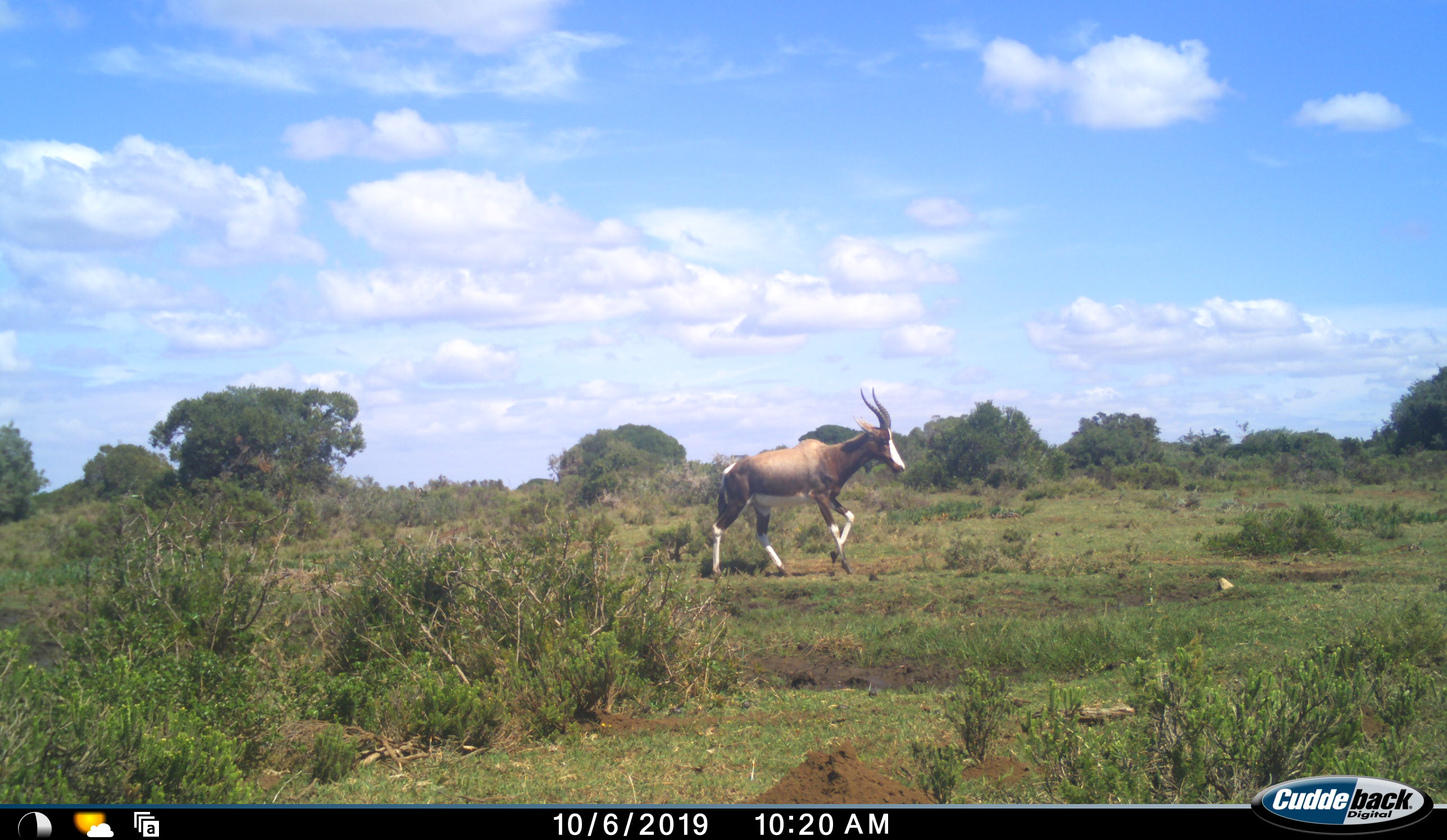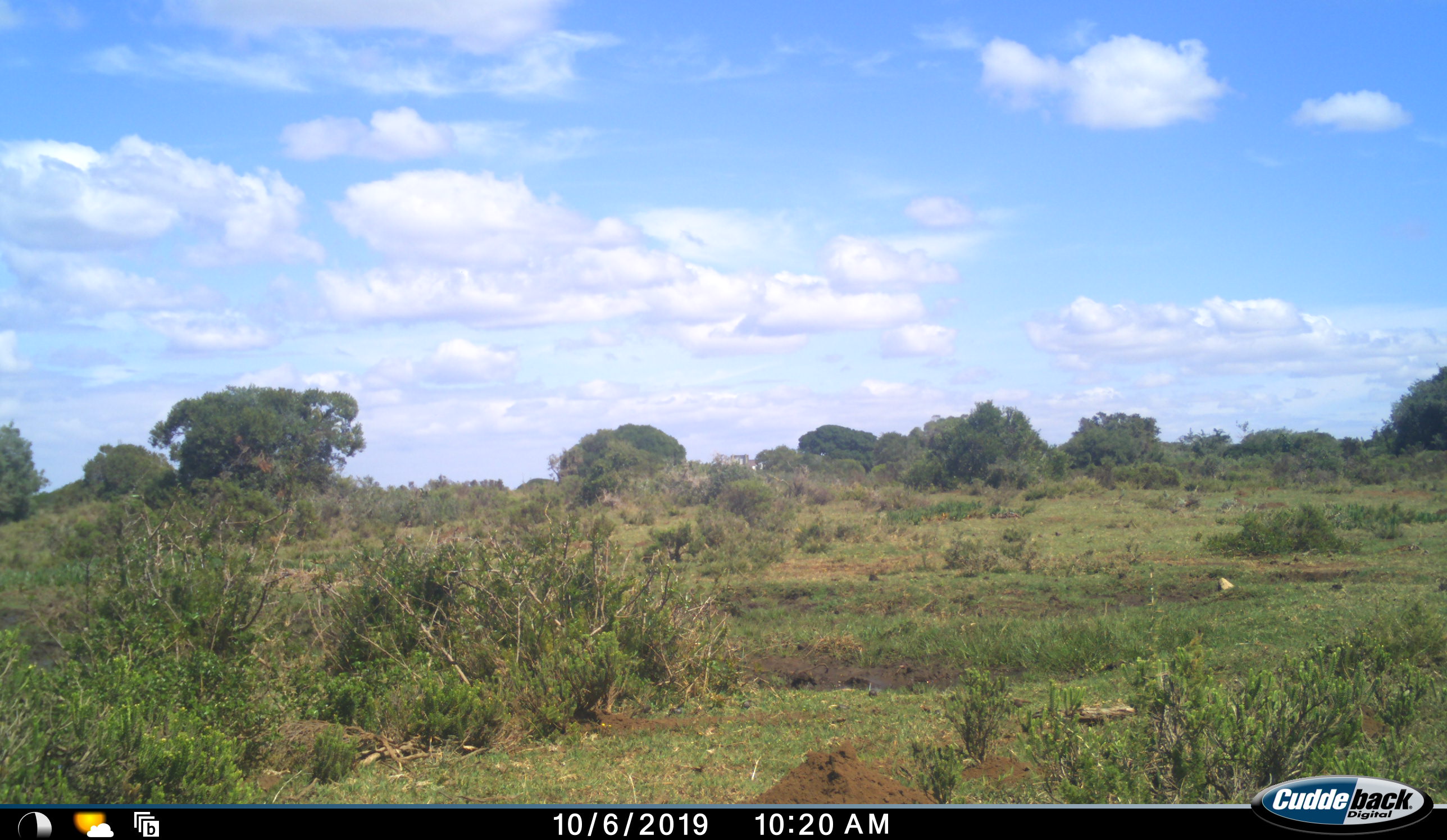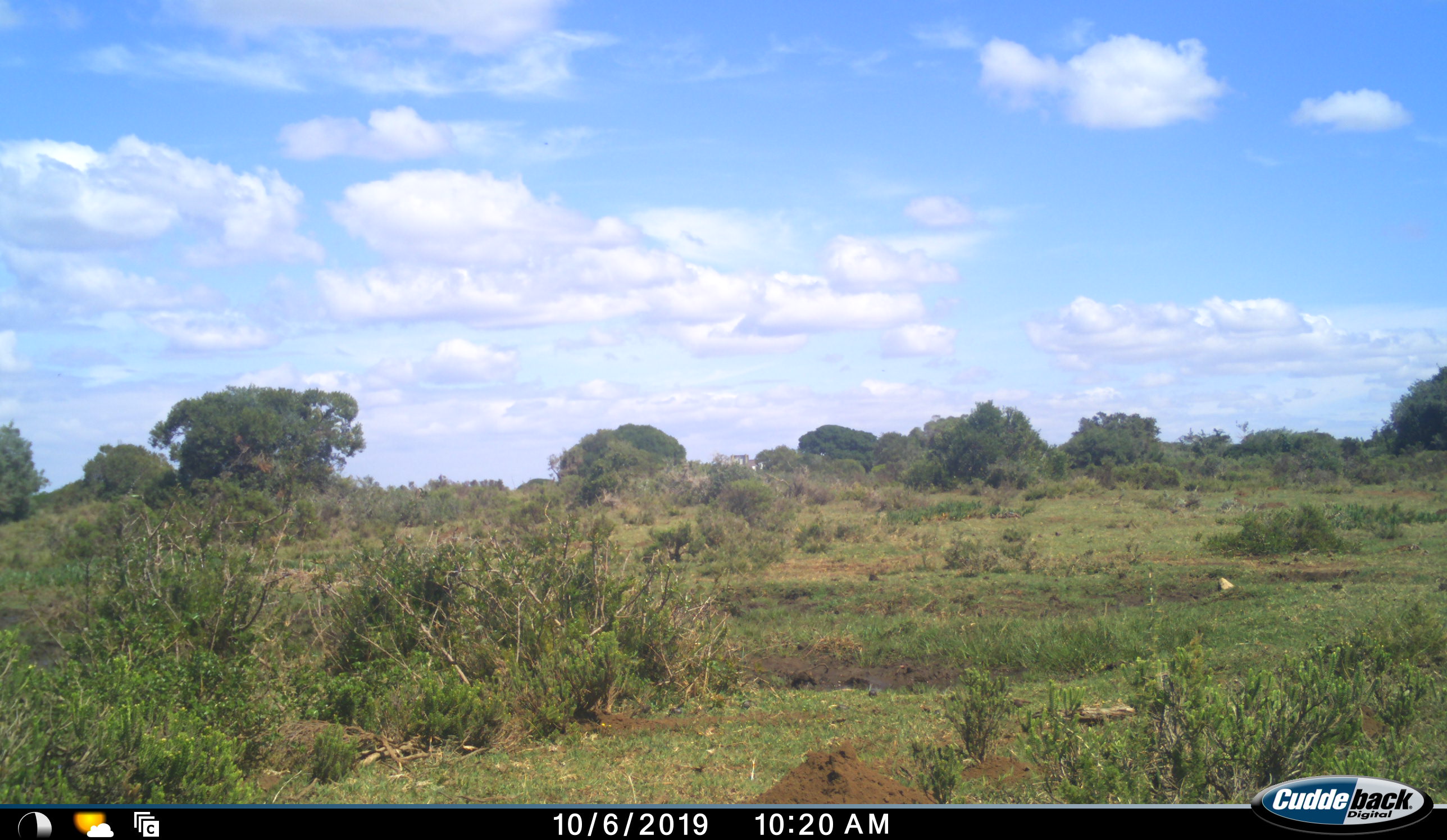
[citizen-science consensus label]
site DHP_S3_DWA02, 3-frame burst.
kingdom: Animalia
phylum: Chordata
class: Mammalia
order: Artiodactyla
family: Bovidae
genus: Damaliscus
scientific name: Damaliscus pygargus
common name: bontebok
Bontebok (Damaliscus pygargus), count 1. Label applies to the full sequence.